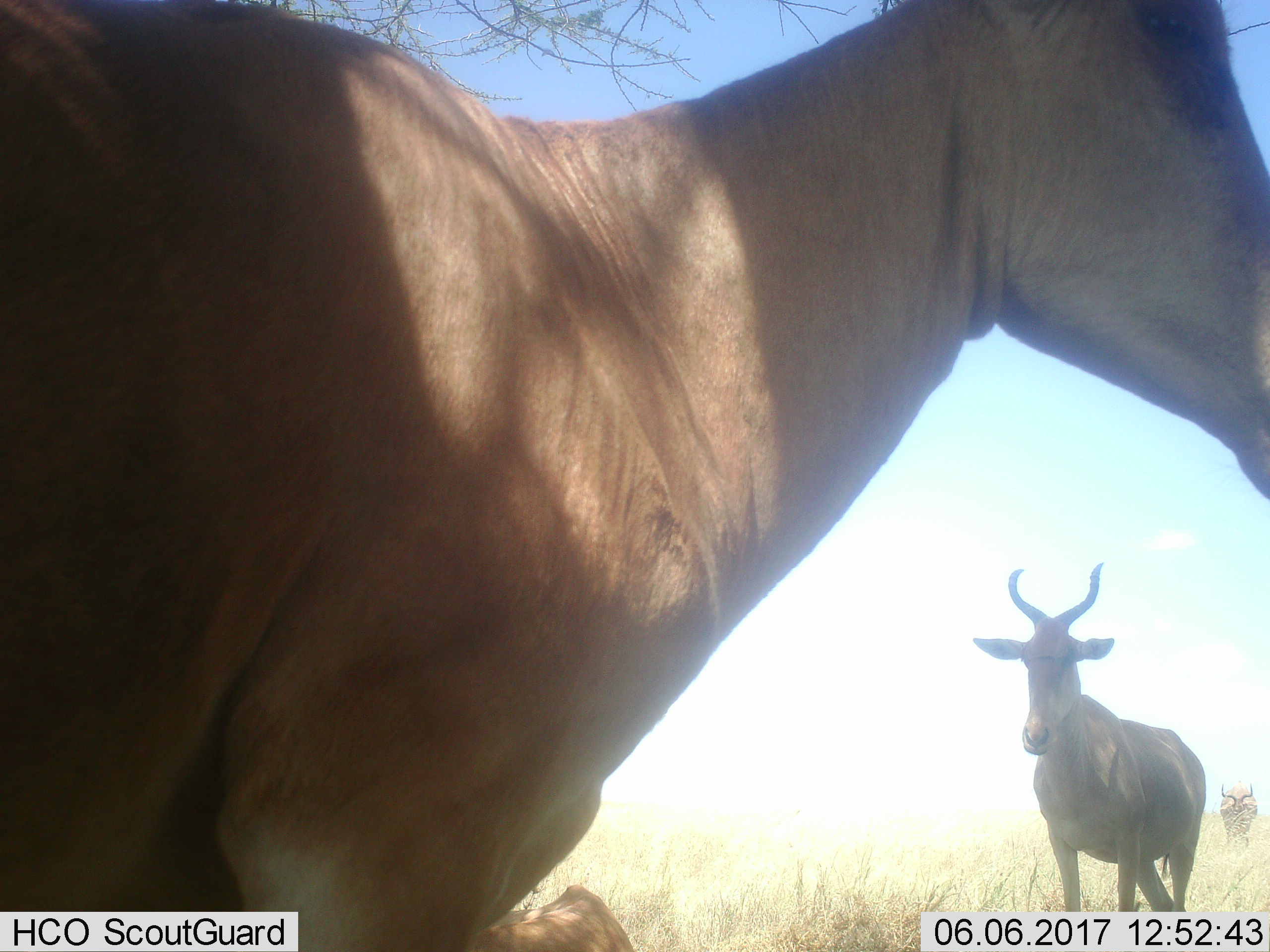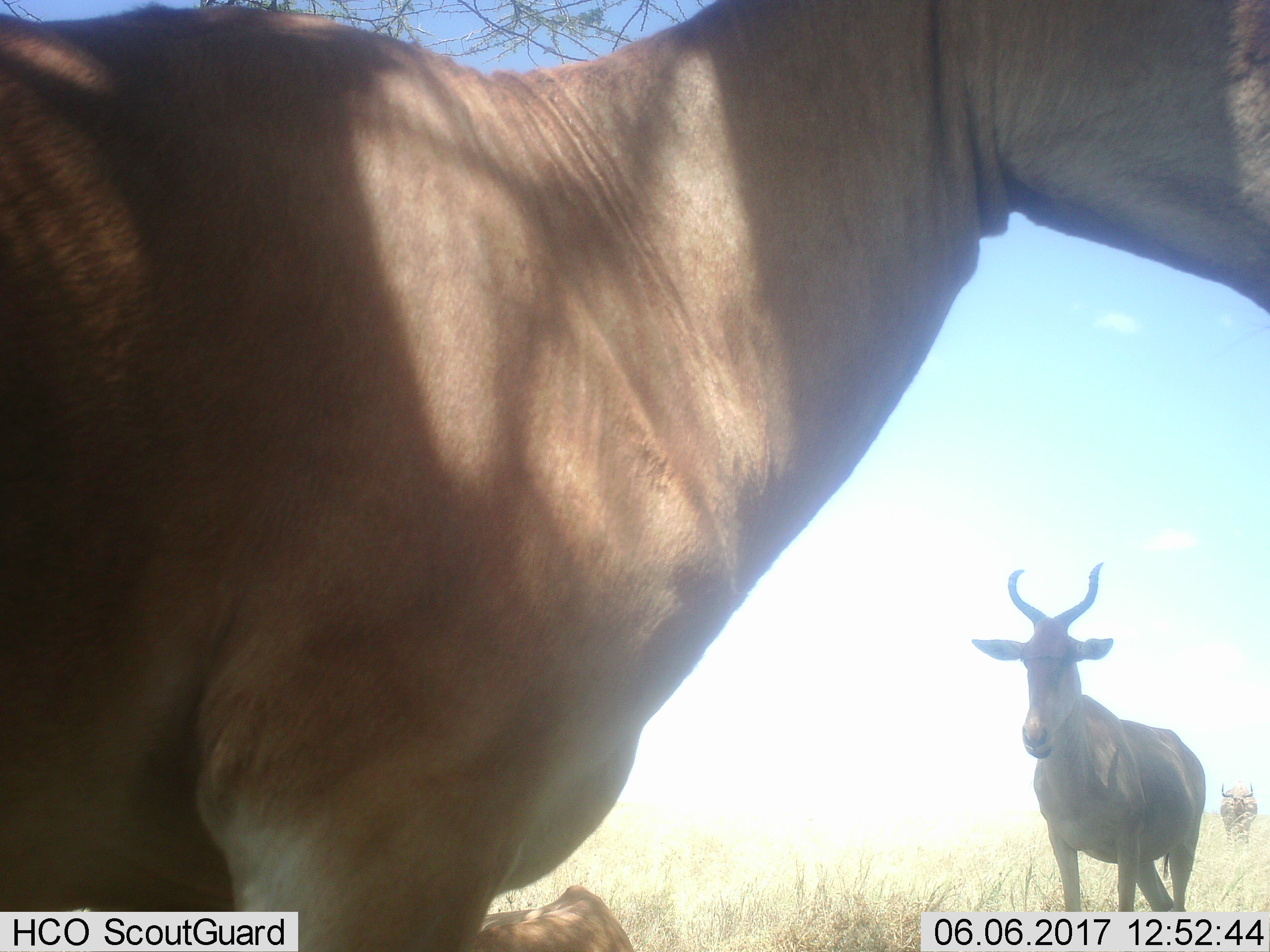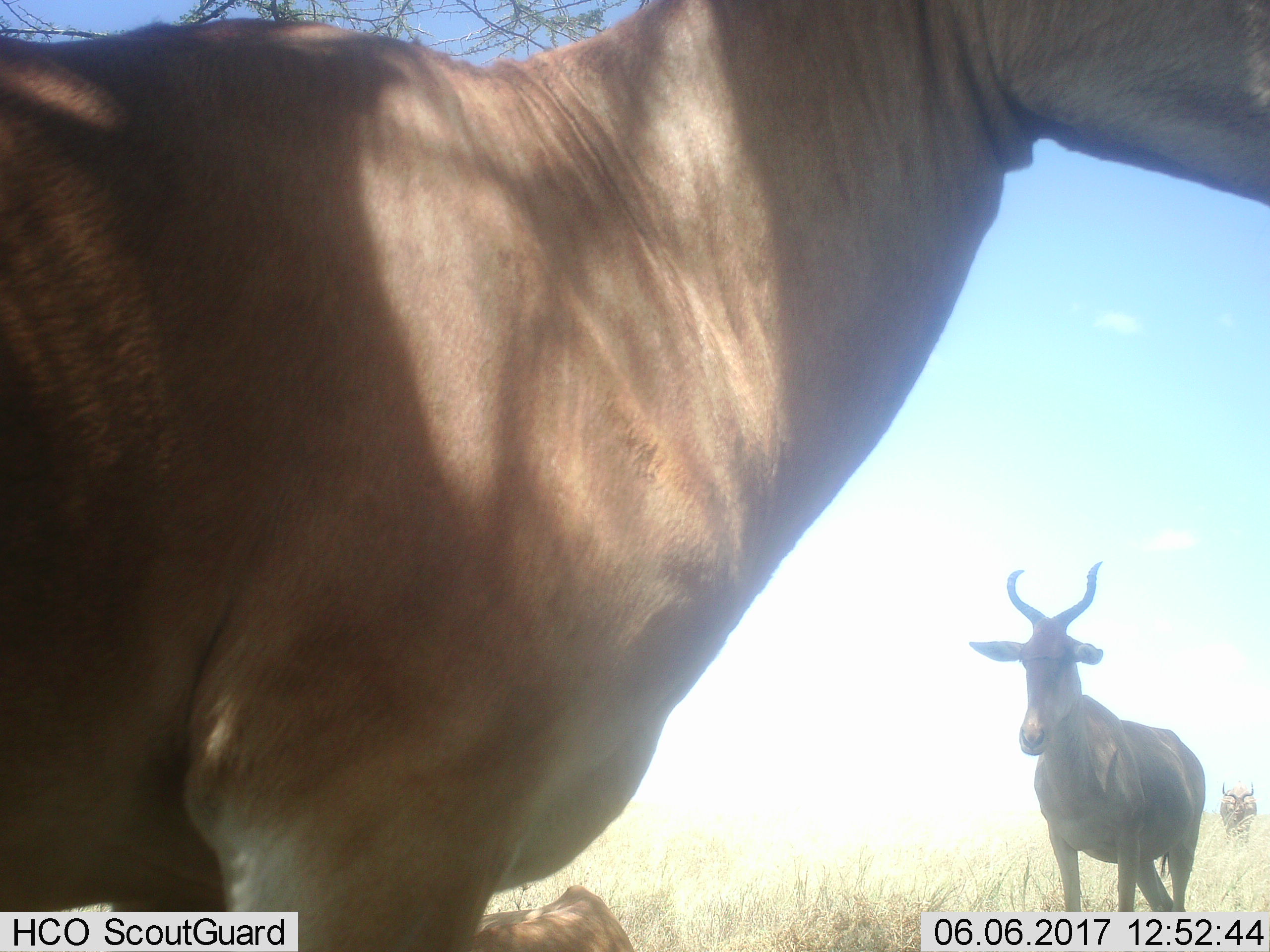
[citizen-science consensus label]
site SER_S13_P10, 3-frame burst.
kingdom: Animalia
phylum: Chordata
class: Mammalia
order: Artiodactyla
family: Bovidae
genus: Alcelaphus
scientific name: Alcelaphus buselaphus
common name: hartebeest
Hartebeest (Alcelaphus buselaphus), count 2. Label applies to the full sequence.